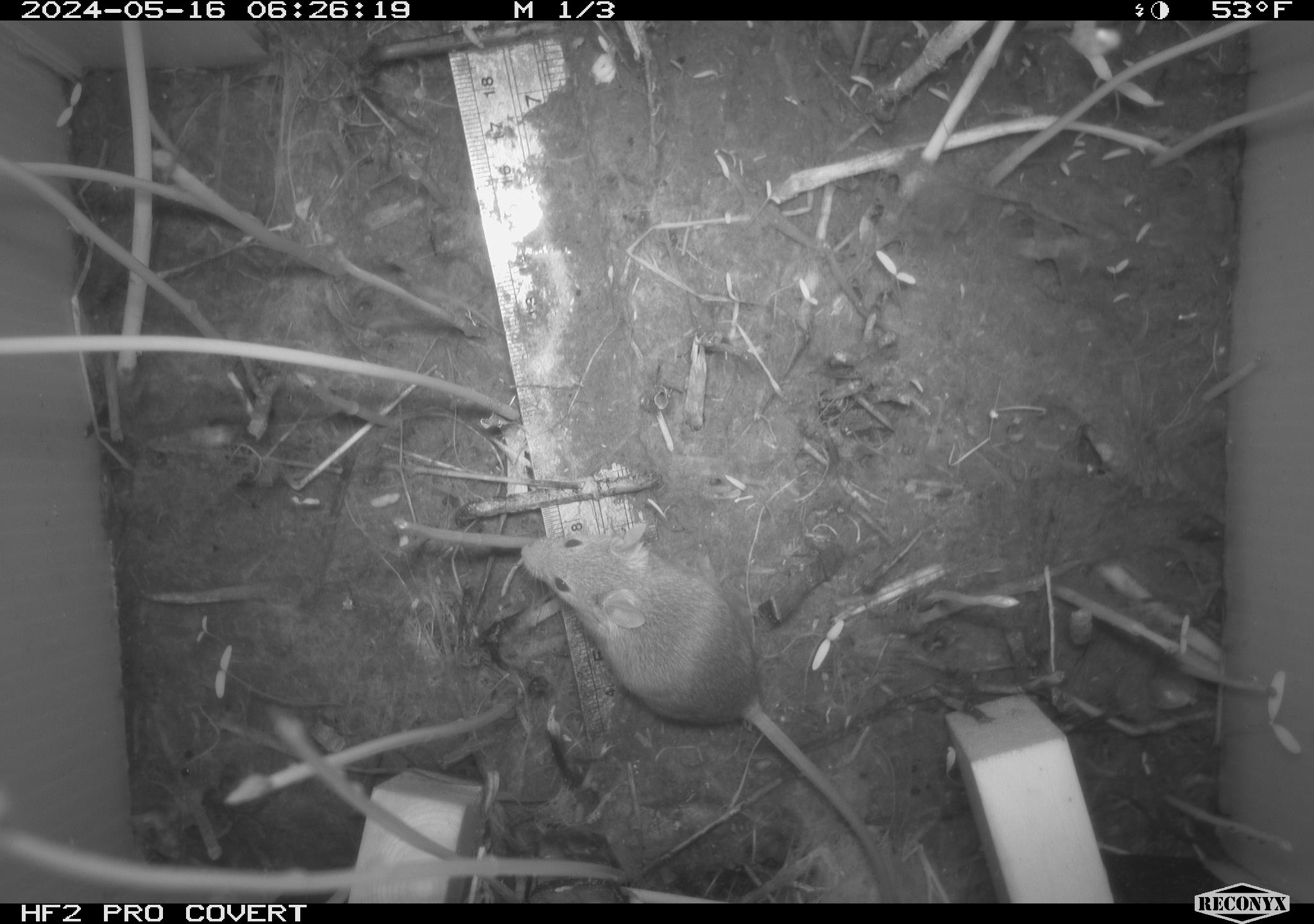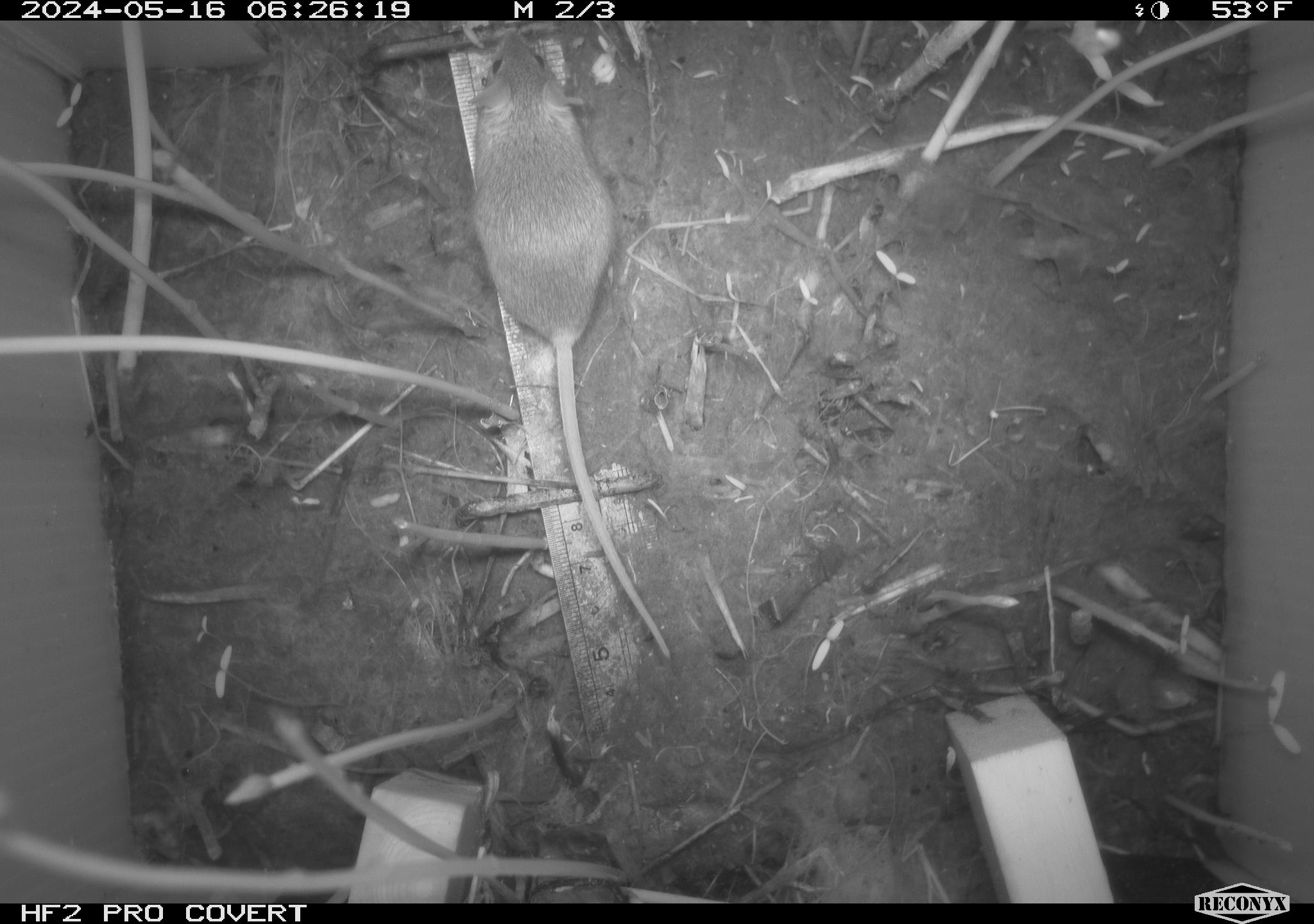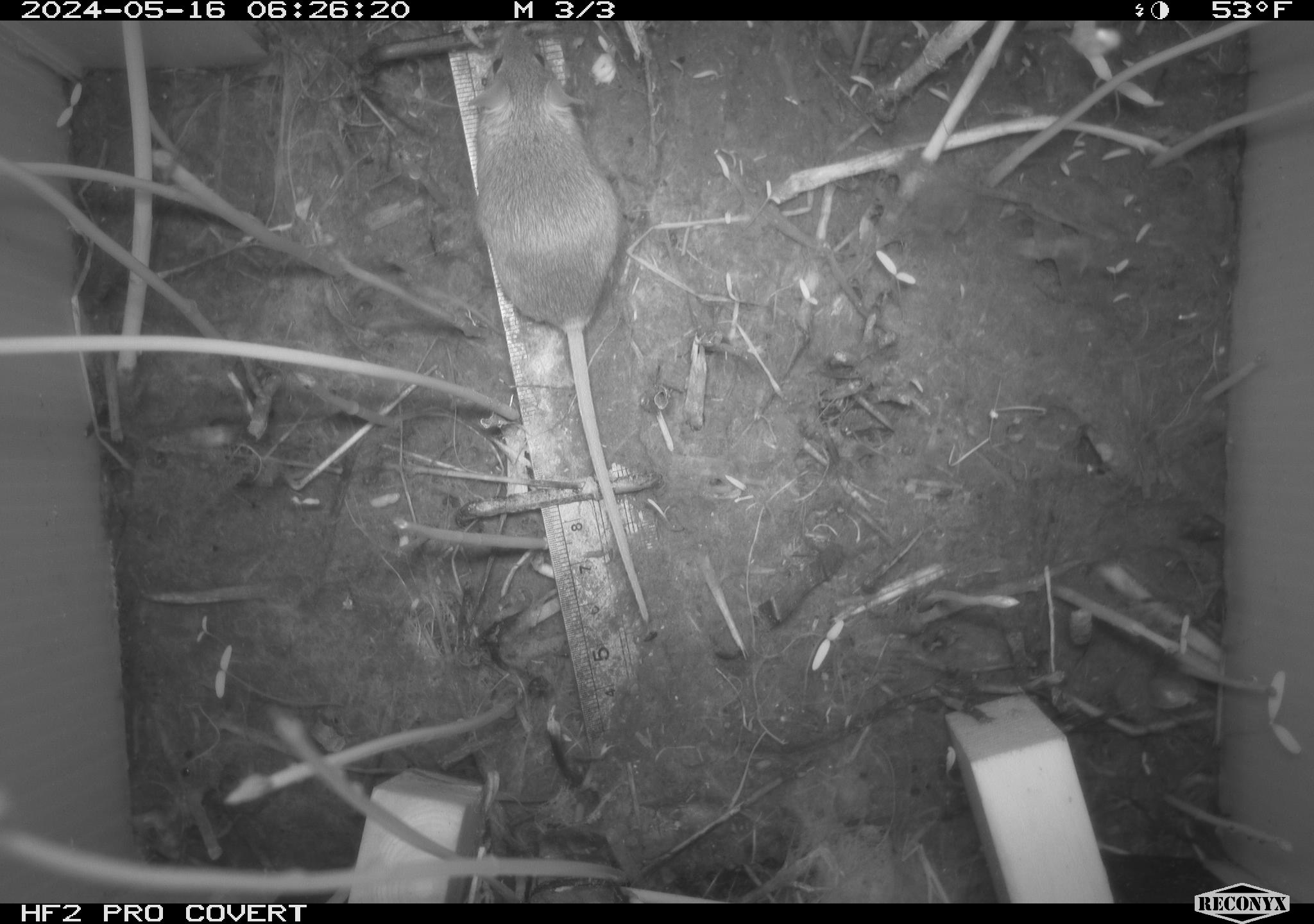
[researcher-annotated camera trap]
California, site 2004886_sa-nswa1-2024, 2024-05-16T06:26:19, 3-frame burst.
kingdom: Animalia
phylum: Chordata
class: Mammalia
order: Rodentia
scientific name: Rodentia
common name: mouse species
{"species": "mouse species (Rodentia)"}